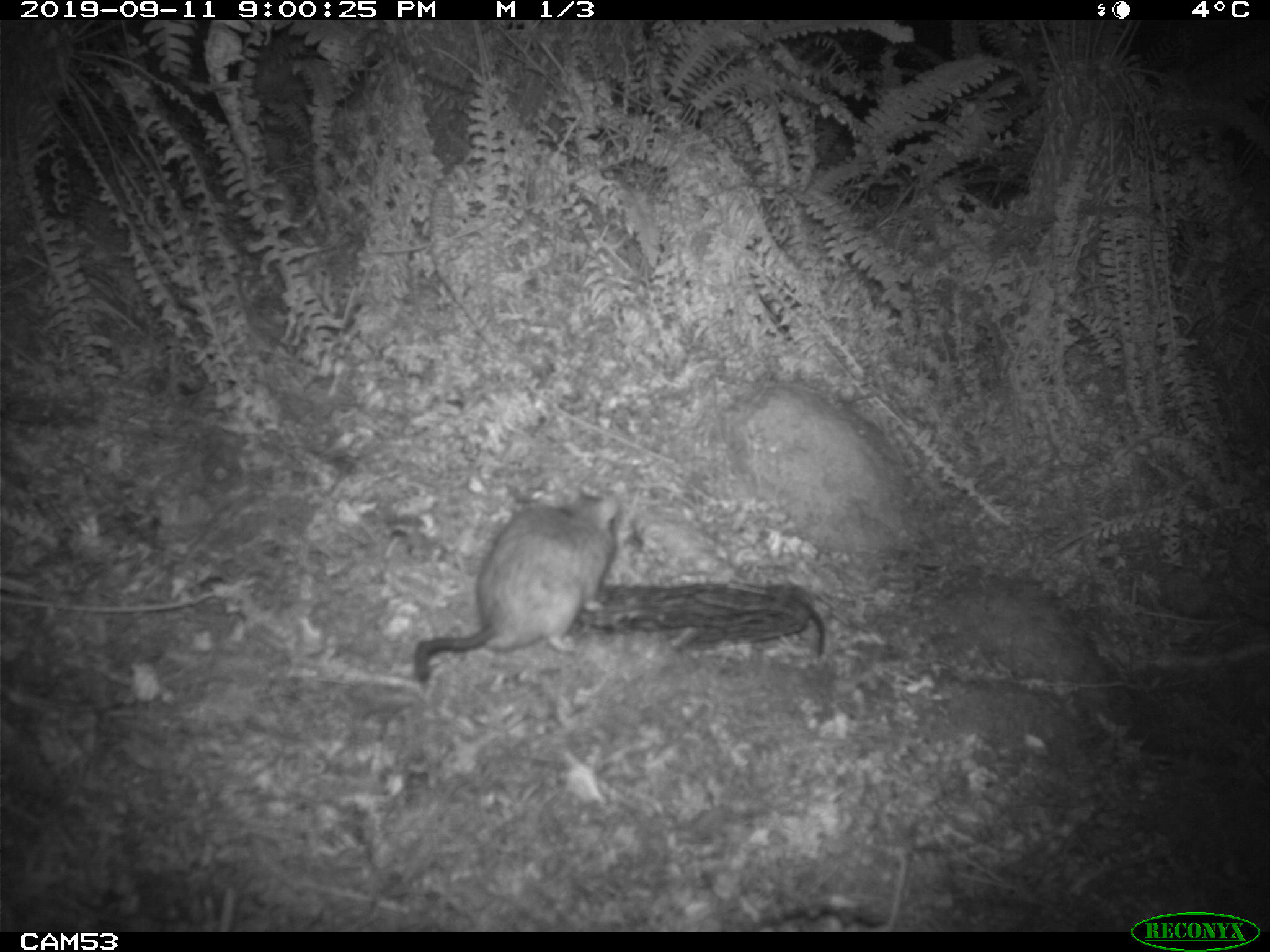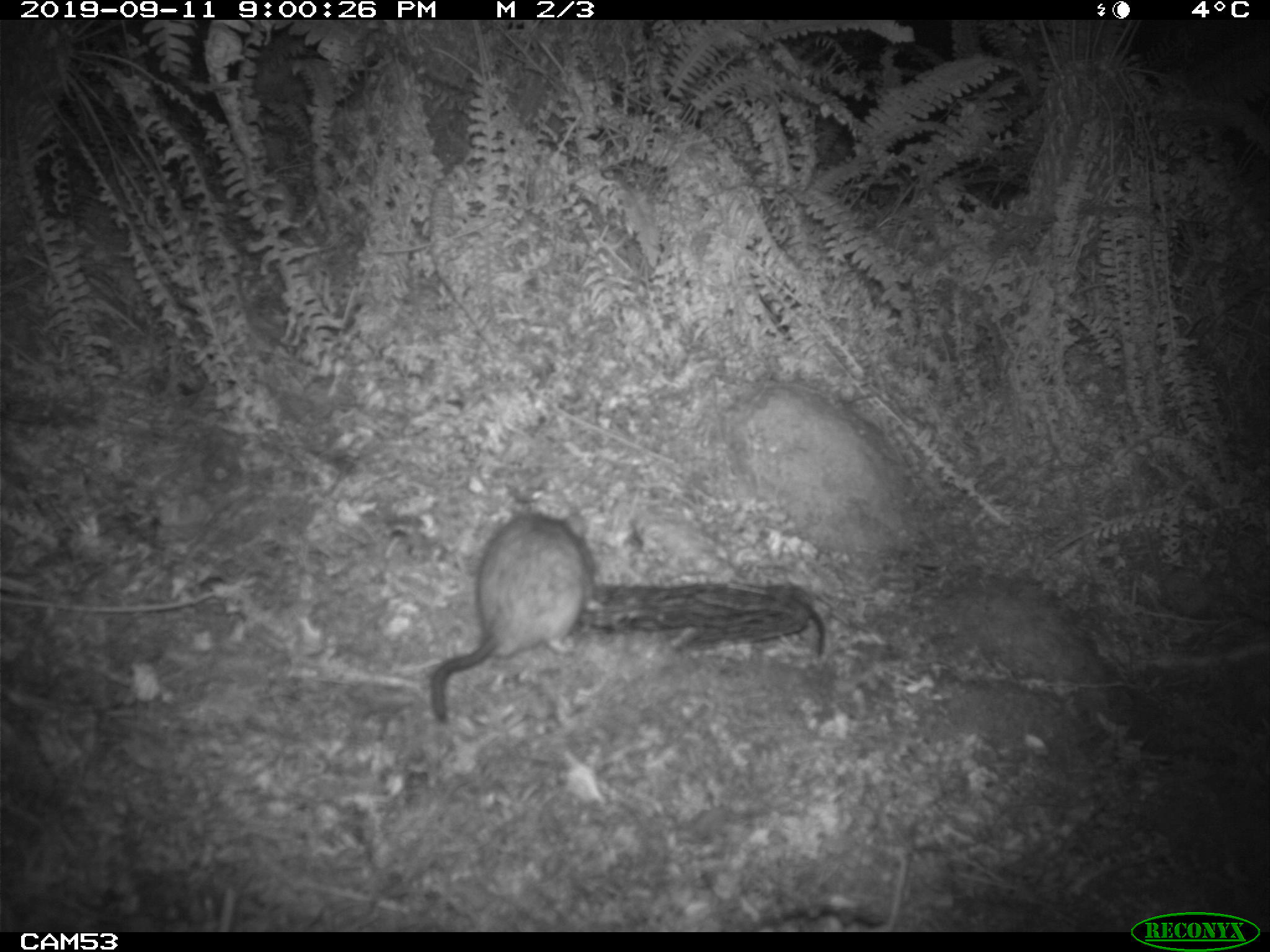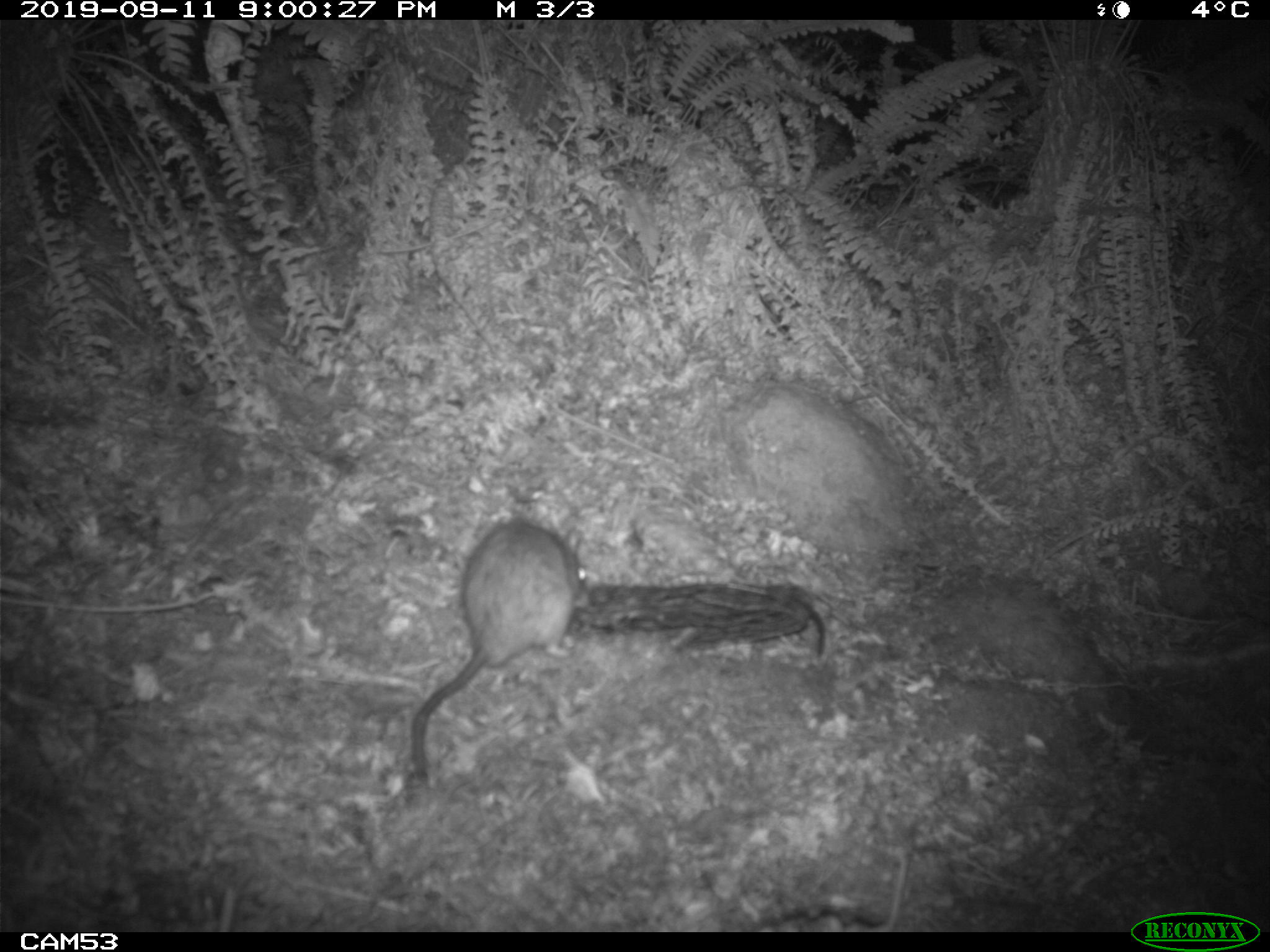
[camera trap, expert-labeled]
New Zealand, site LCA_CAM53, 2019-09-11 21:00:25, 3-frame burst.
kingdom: Animalia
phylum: Chordata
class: Mammalia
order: Rodentia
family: Muridae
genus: Rattus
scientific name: Rattus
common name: rat